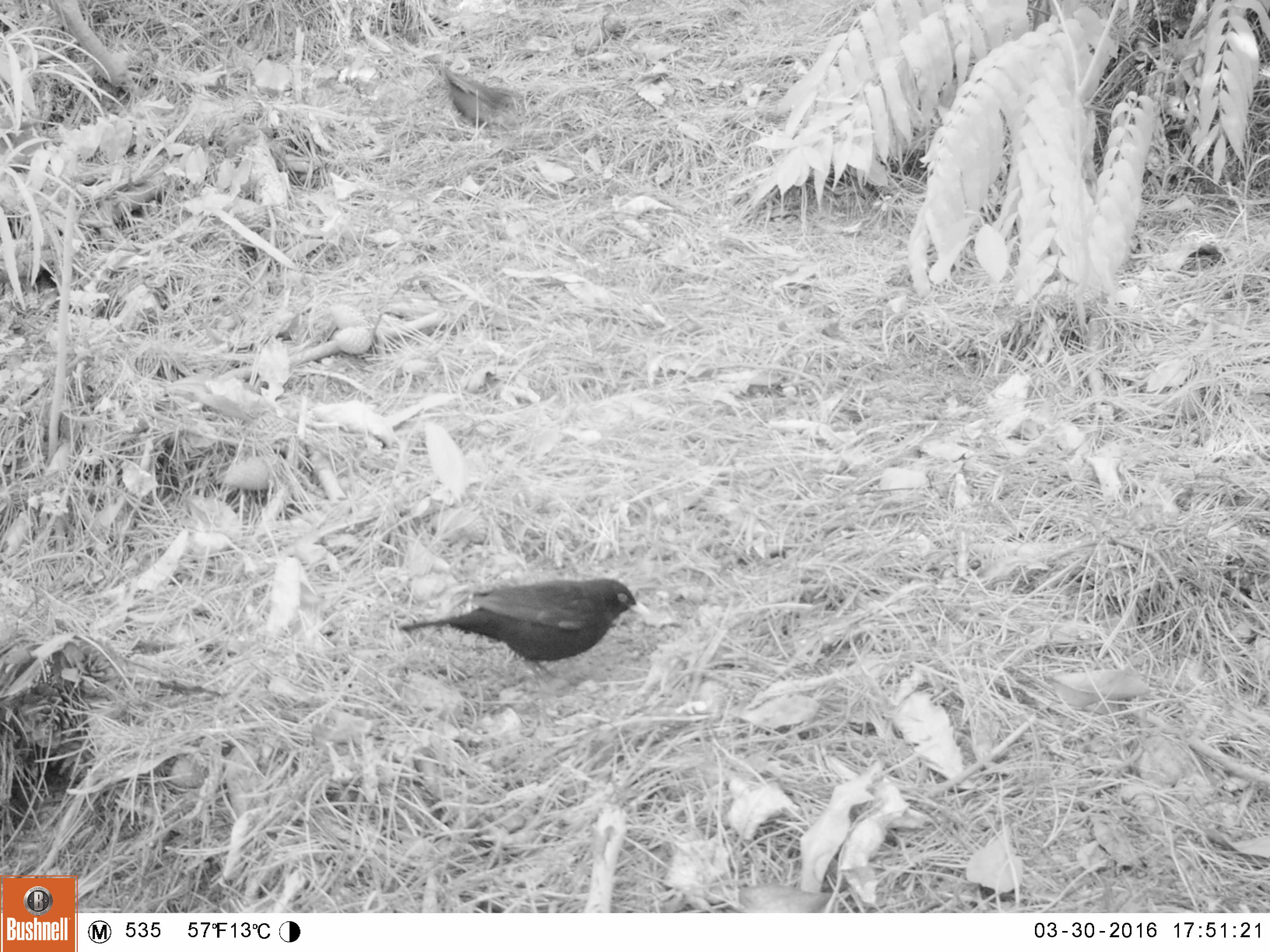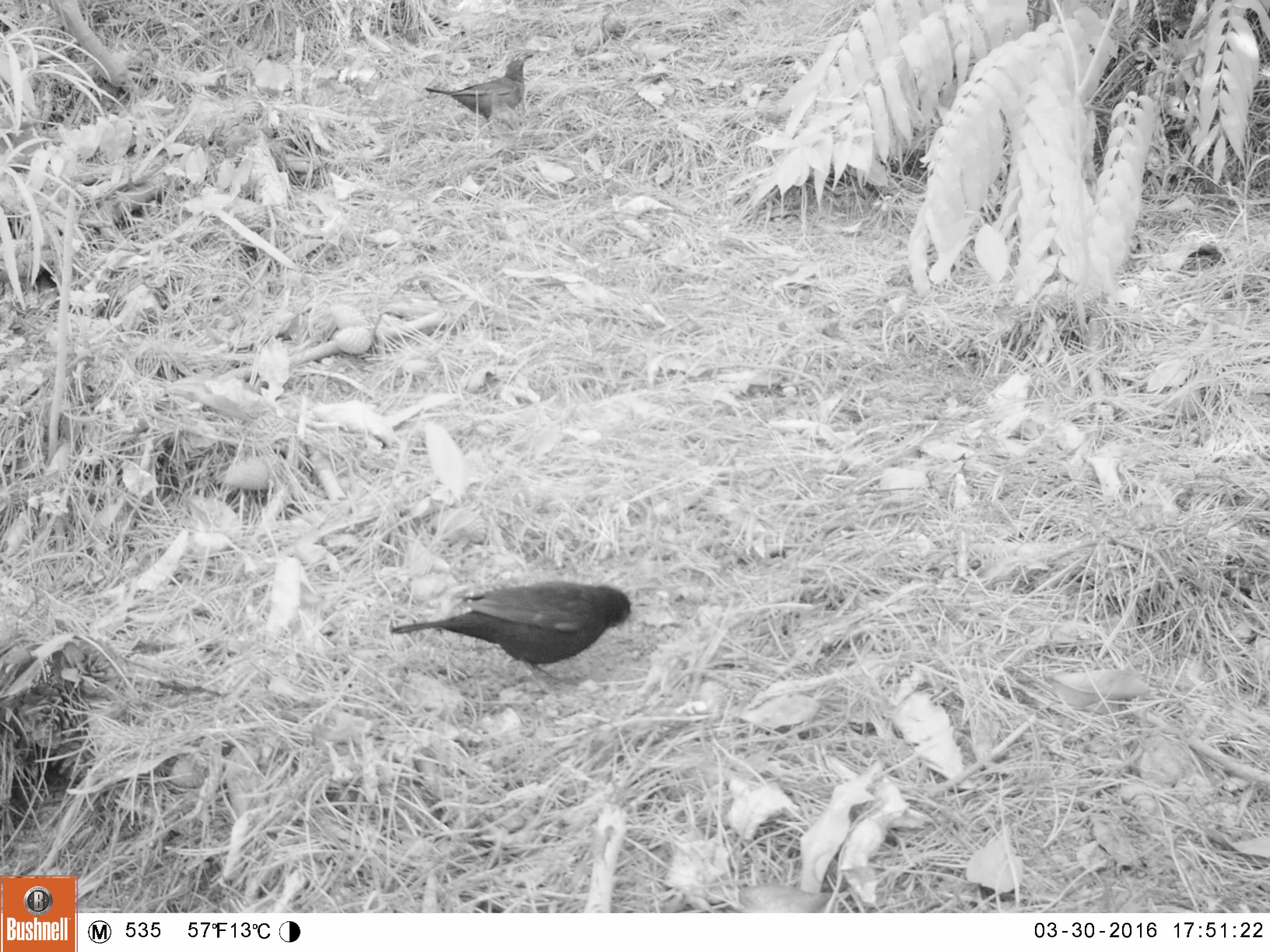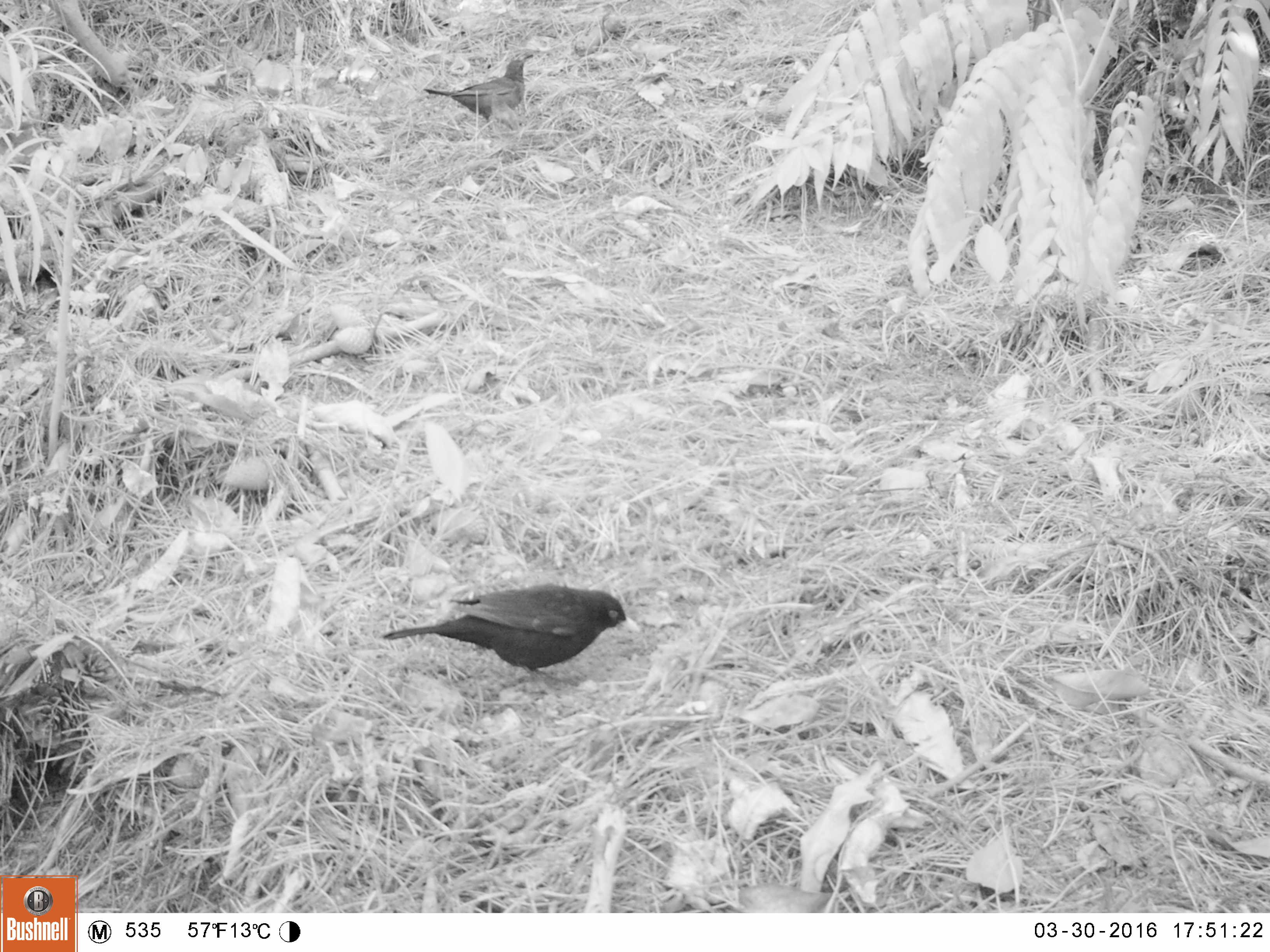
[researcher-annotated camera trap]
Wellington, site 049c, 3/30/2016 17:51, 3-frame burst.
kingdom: Animalia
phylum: Chordata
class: Aves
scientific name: Aves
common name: bird